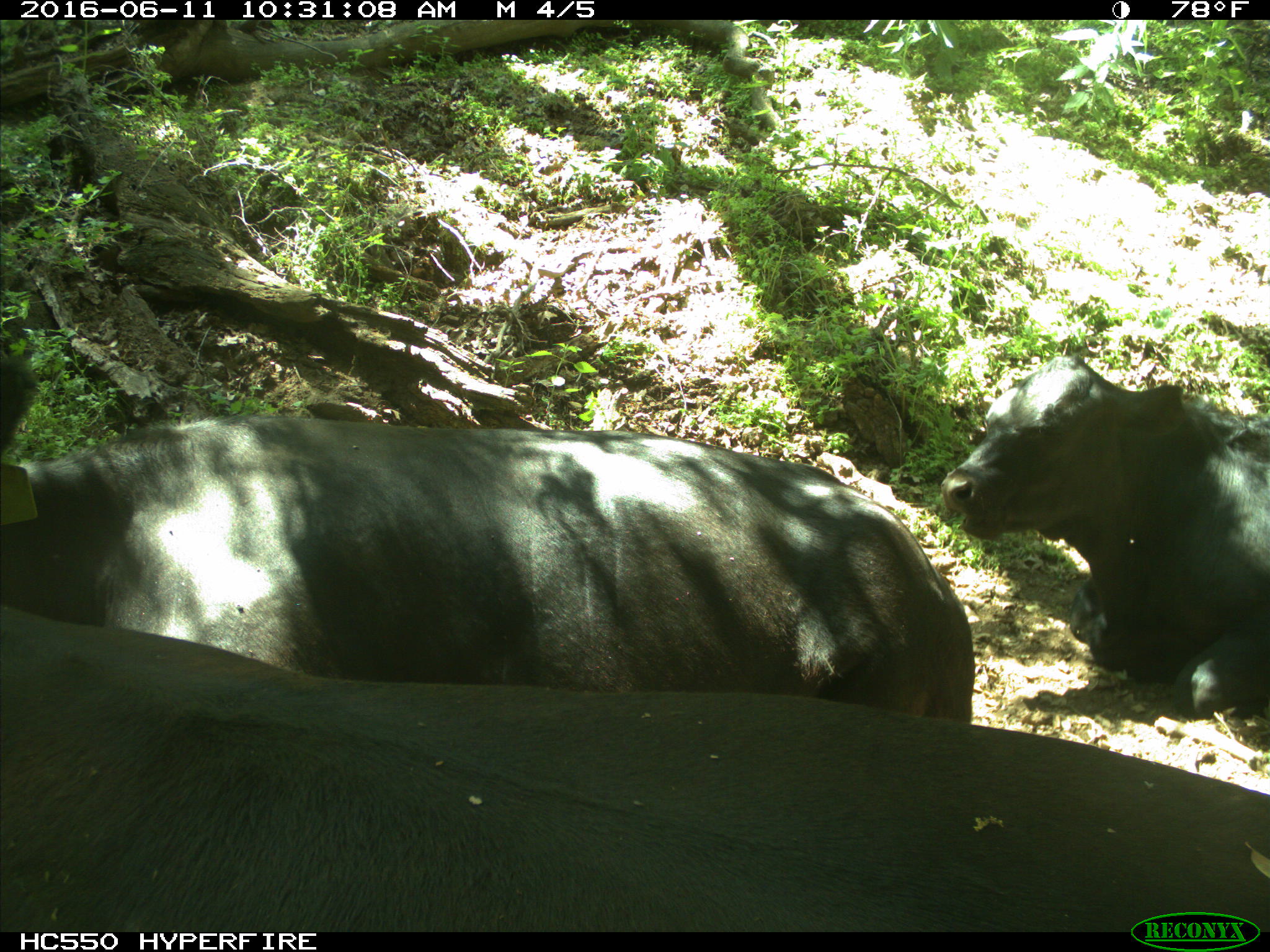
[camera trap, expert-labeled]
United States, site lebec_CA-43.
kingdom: Animalia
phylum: Chordata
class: Mammalia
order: Artiodactyla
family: Bovidae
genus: Bos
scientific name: Bos taurus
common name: domestic cow